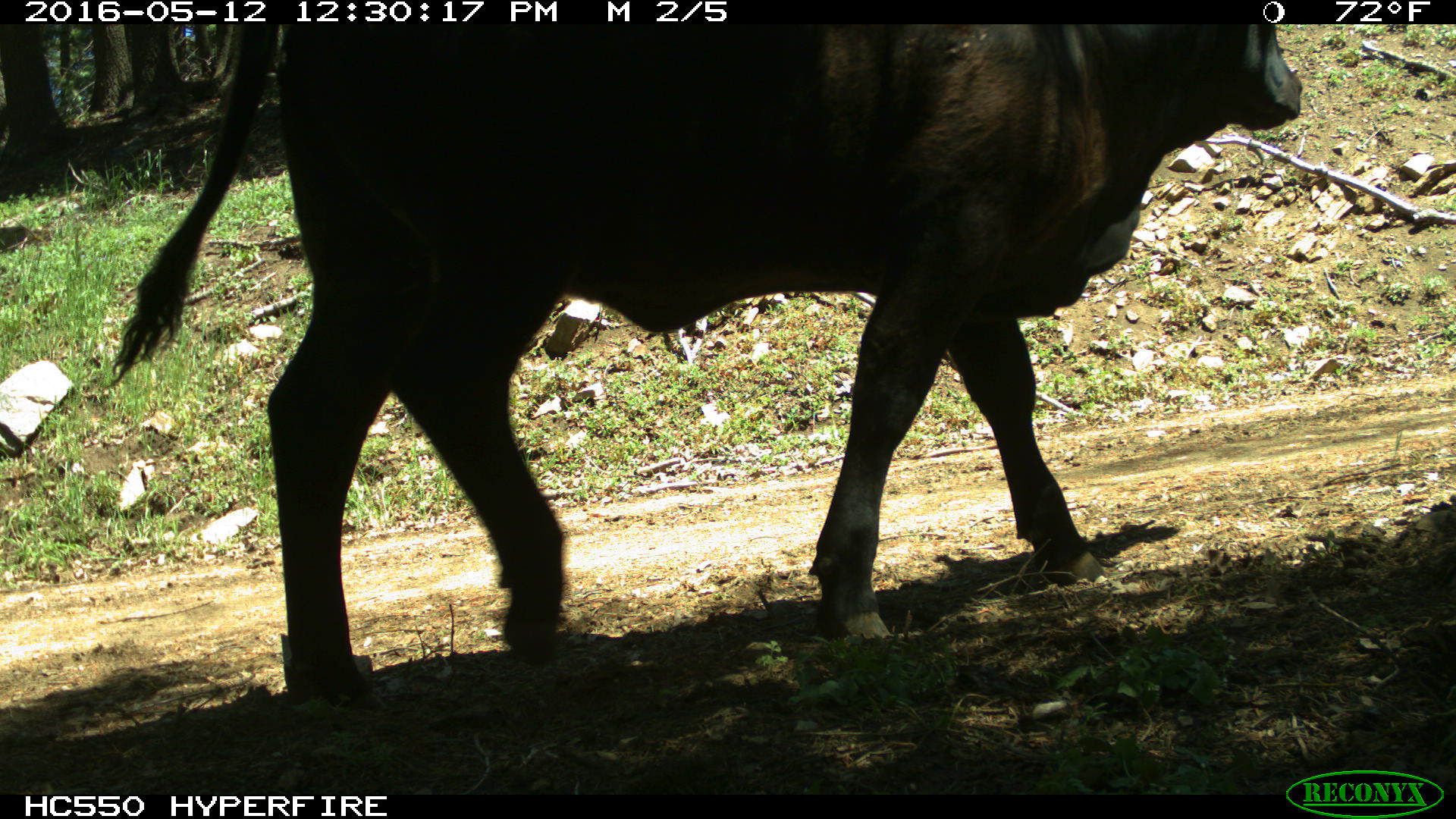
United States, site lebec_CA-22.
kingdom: Animalia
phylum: Chordata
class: Mammalia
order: Artiodactyla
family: Bovidae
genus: Bos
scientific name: Bos taurus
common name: domestic cow